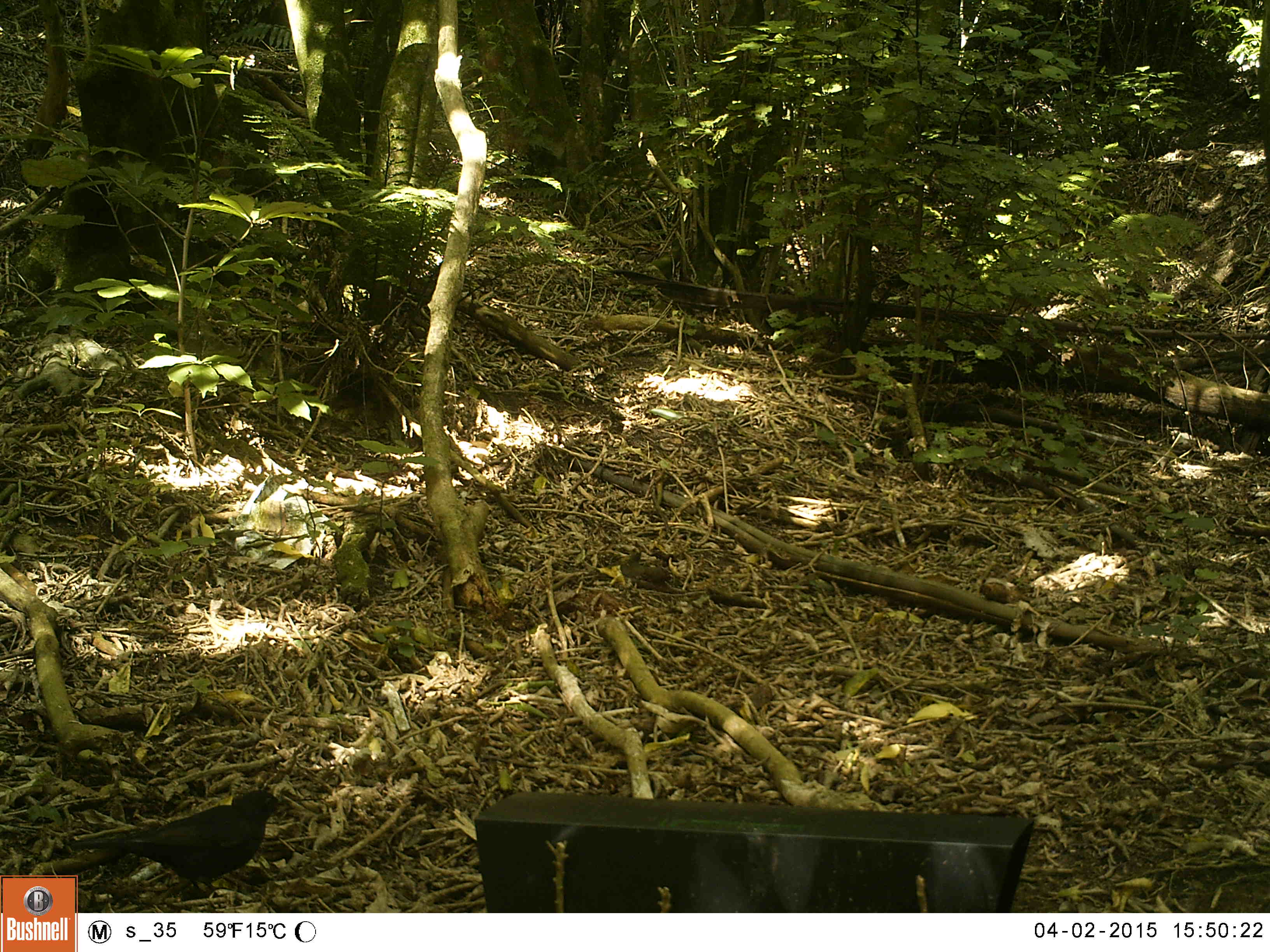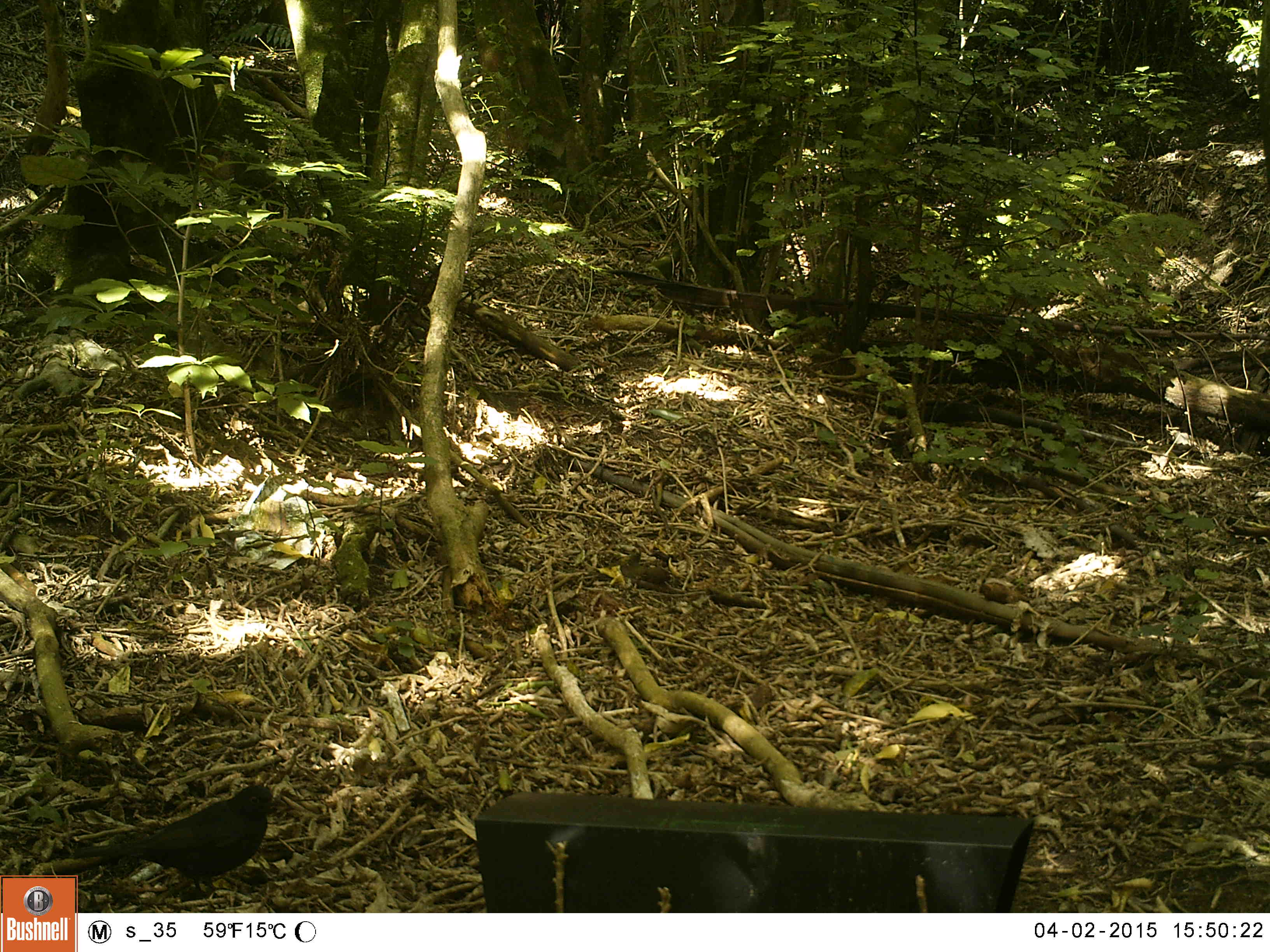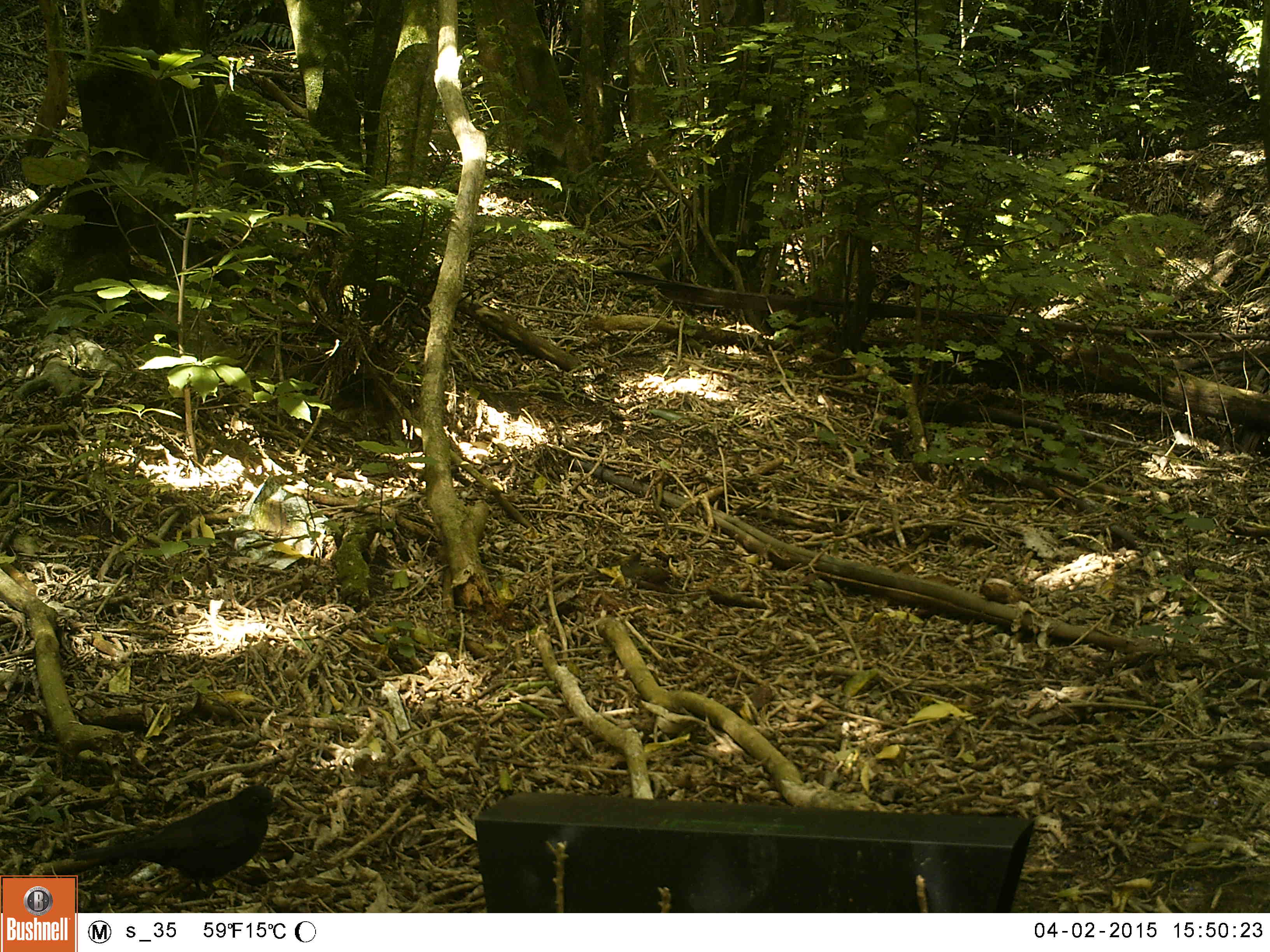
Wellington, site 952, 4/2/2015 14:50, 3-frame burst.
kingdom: Animalia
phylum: Chordata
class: Aves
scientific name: Aves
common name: bird